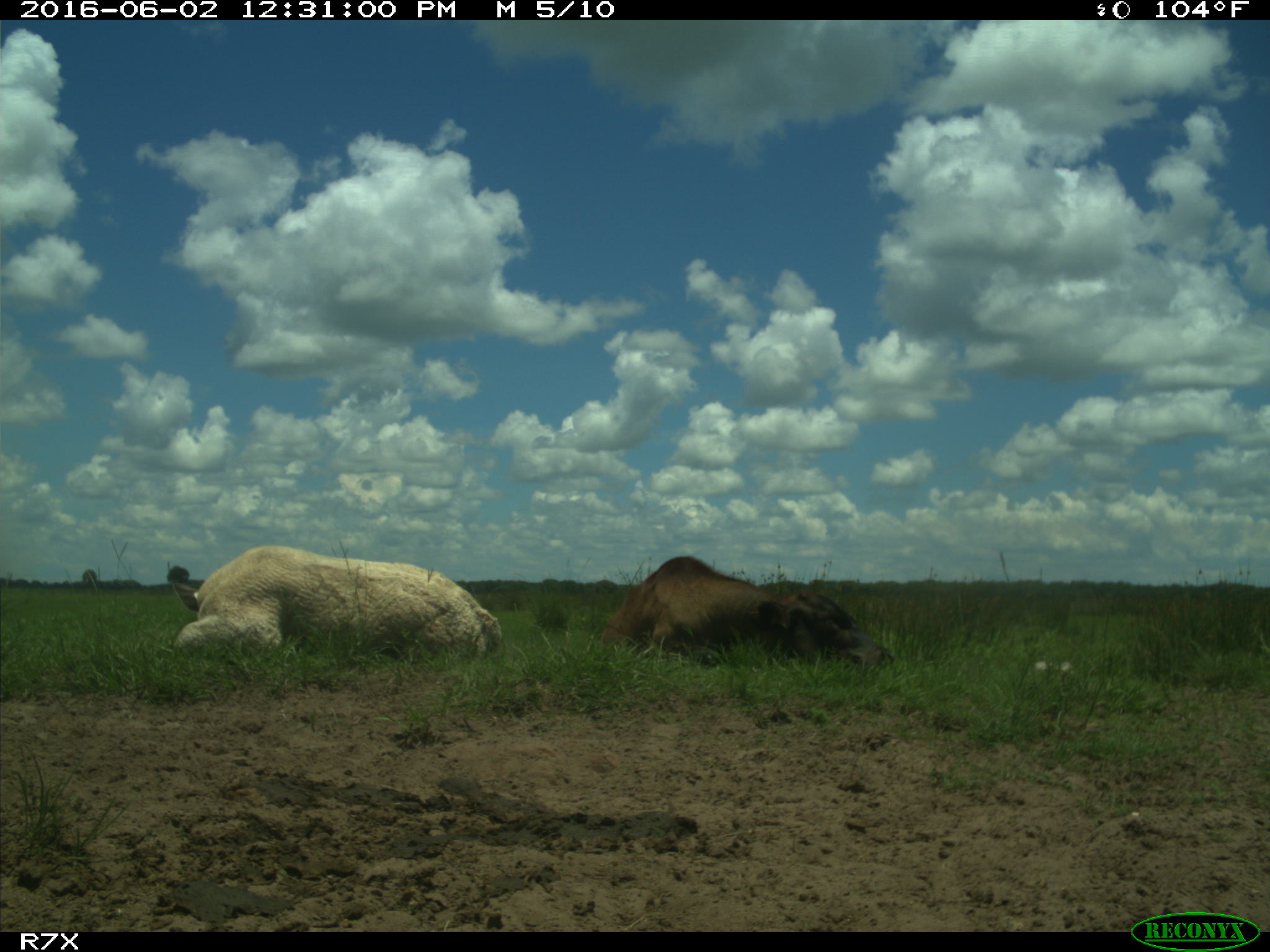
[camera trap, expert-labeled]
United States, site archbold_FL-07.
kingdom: Animalia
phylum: Chordata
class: Mammalia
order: Artiodactyla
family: Bovidae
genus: Bos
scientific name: Bos taurus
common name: domestic cow